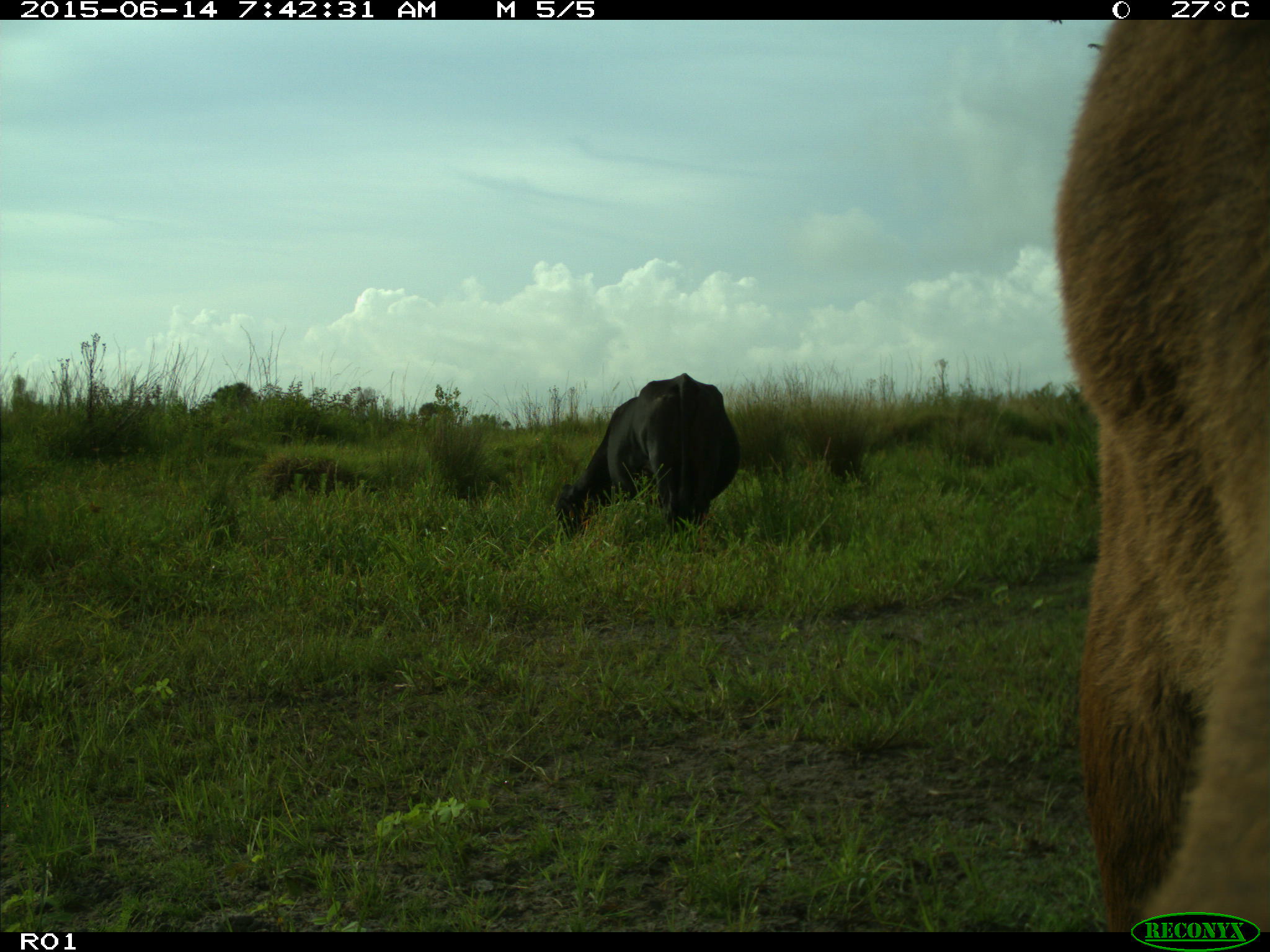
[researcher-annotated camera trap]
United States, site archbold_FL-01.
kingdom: Animalia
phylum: Chordata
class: Mammalia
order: Artiodactyla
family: Bovidae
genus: Bos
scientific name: Bos taurus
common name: domestic cow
Bos taurus (domestic cow).